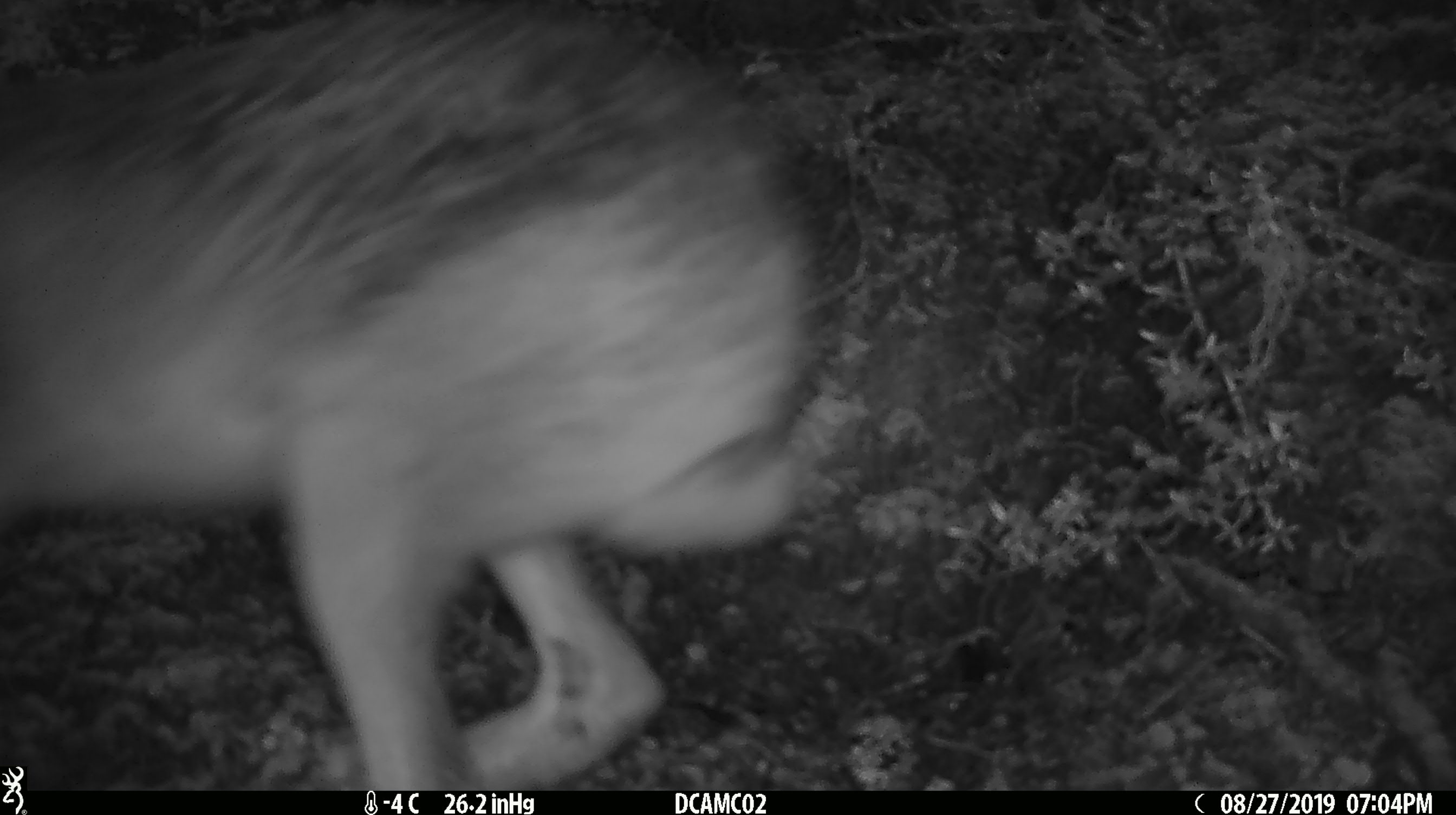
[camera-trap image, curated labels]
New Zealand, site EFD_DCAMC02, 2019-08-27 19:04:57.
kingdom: Animalia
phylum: Chordata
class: Mammalia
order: Lagomorpha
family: Leporidae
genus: Lepus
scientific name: Lepus europaeus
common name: brown hare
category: hare